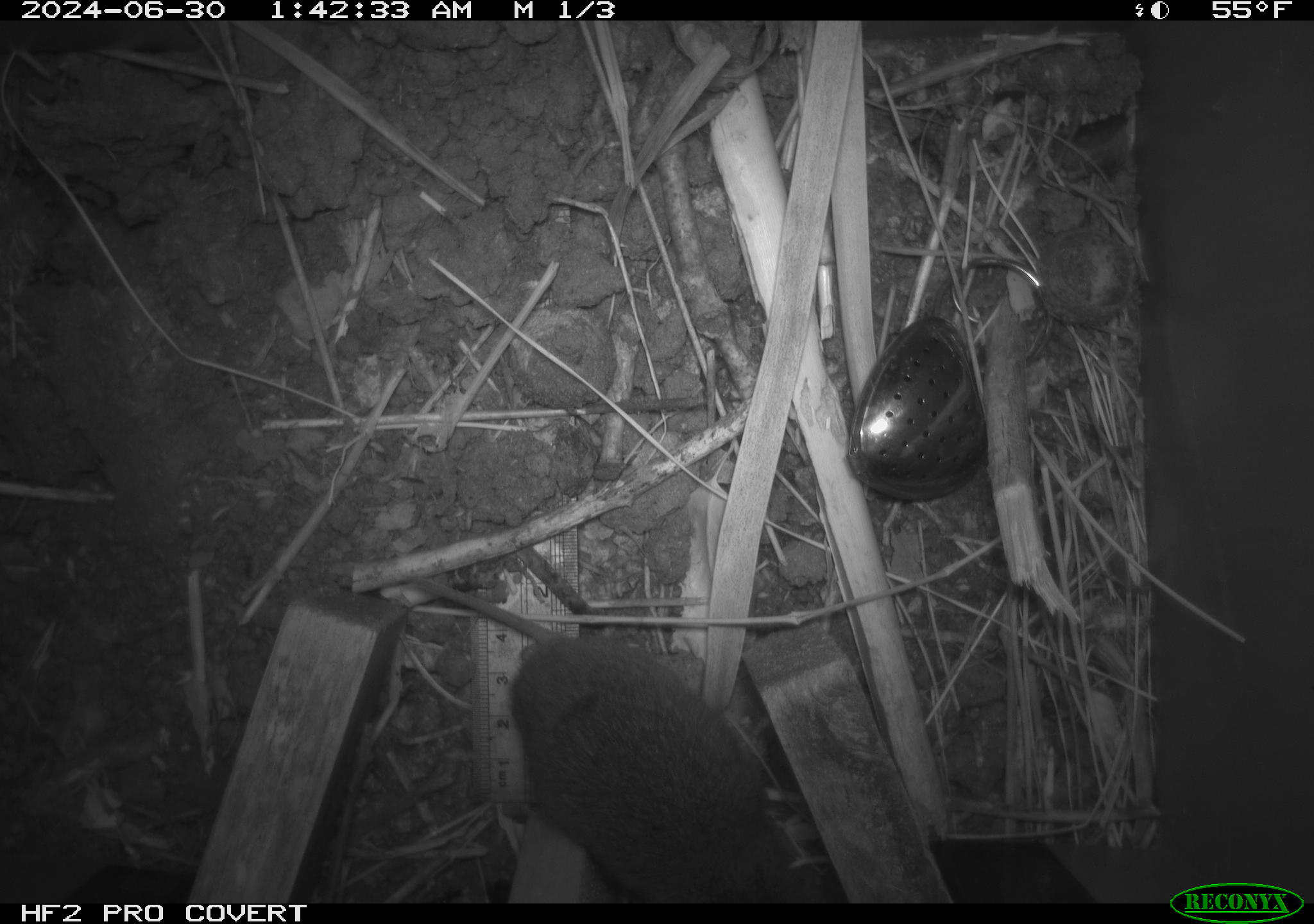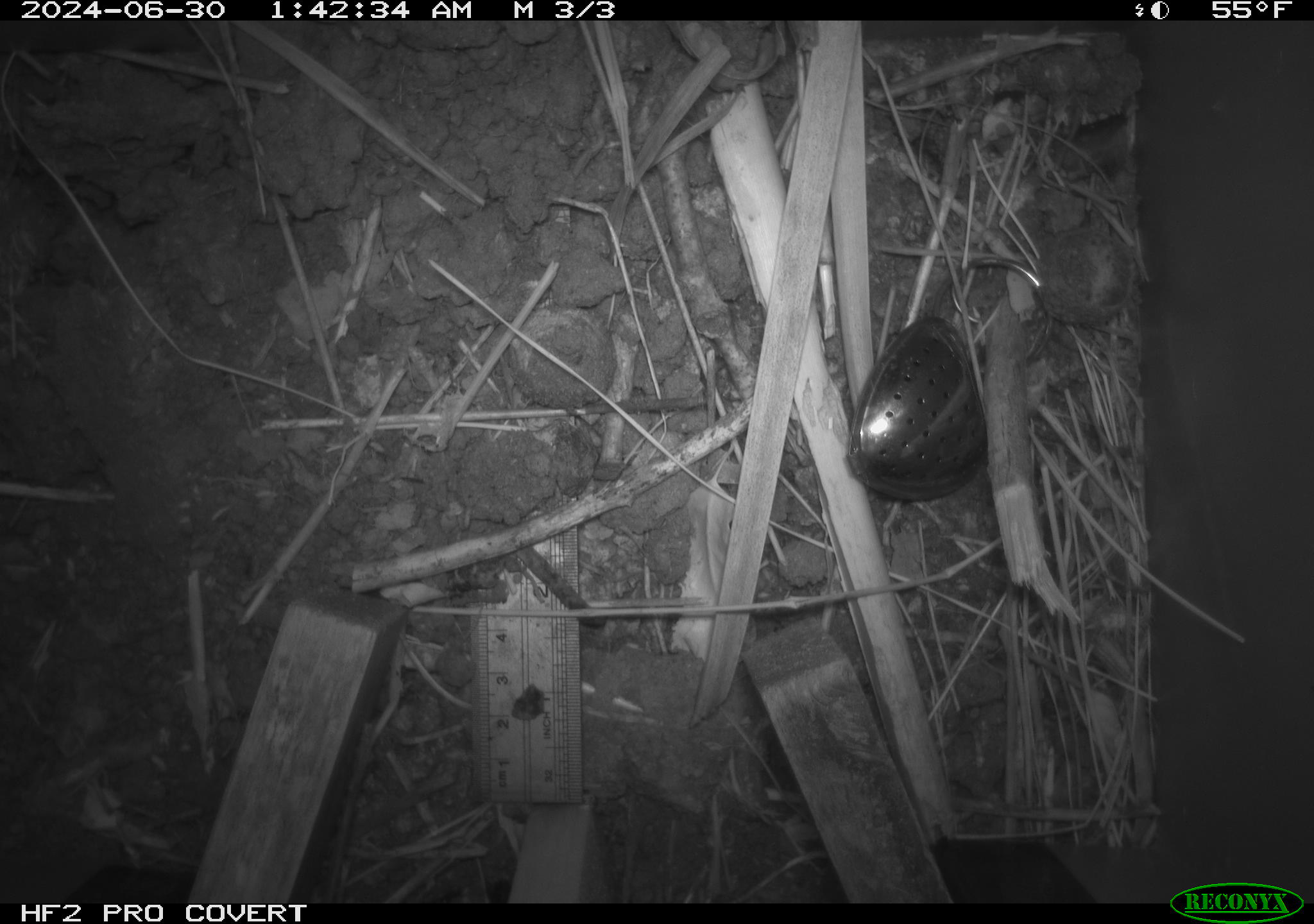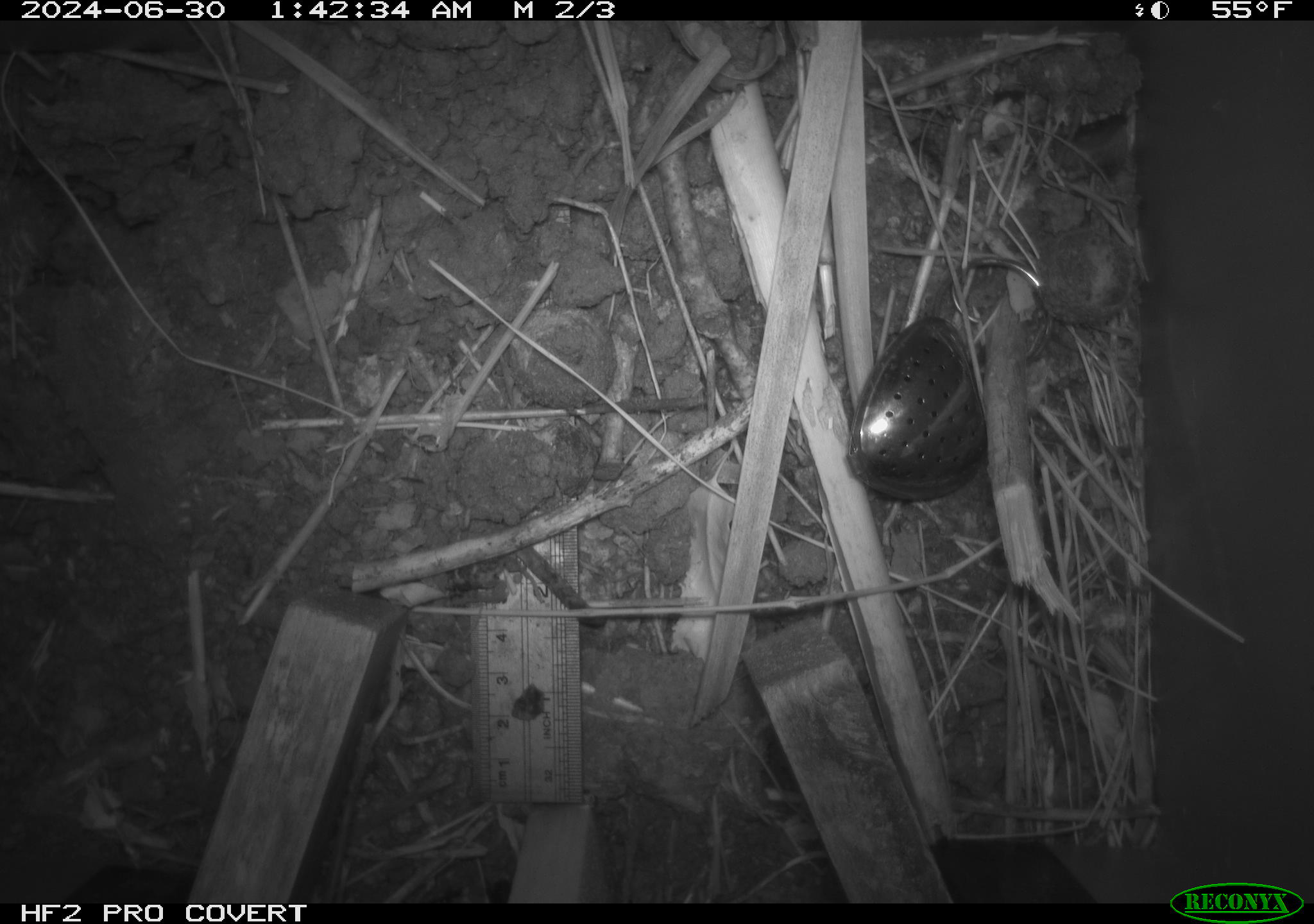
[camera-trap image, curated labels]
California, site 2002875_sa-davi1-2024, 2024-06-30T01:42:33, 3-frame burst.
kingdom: Animalia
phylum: Chordata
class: Mammalia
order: Rodentia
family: Cricetidae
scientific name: Arvicolinae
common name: voles, lemmings, and muskrats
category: arvicolinae subfamily